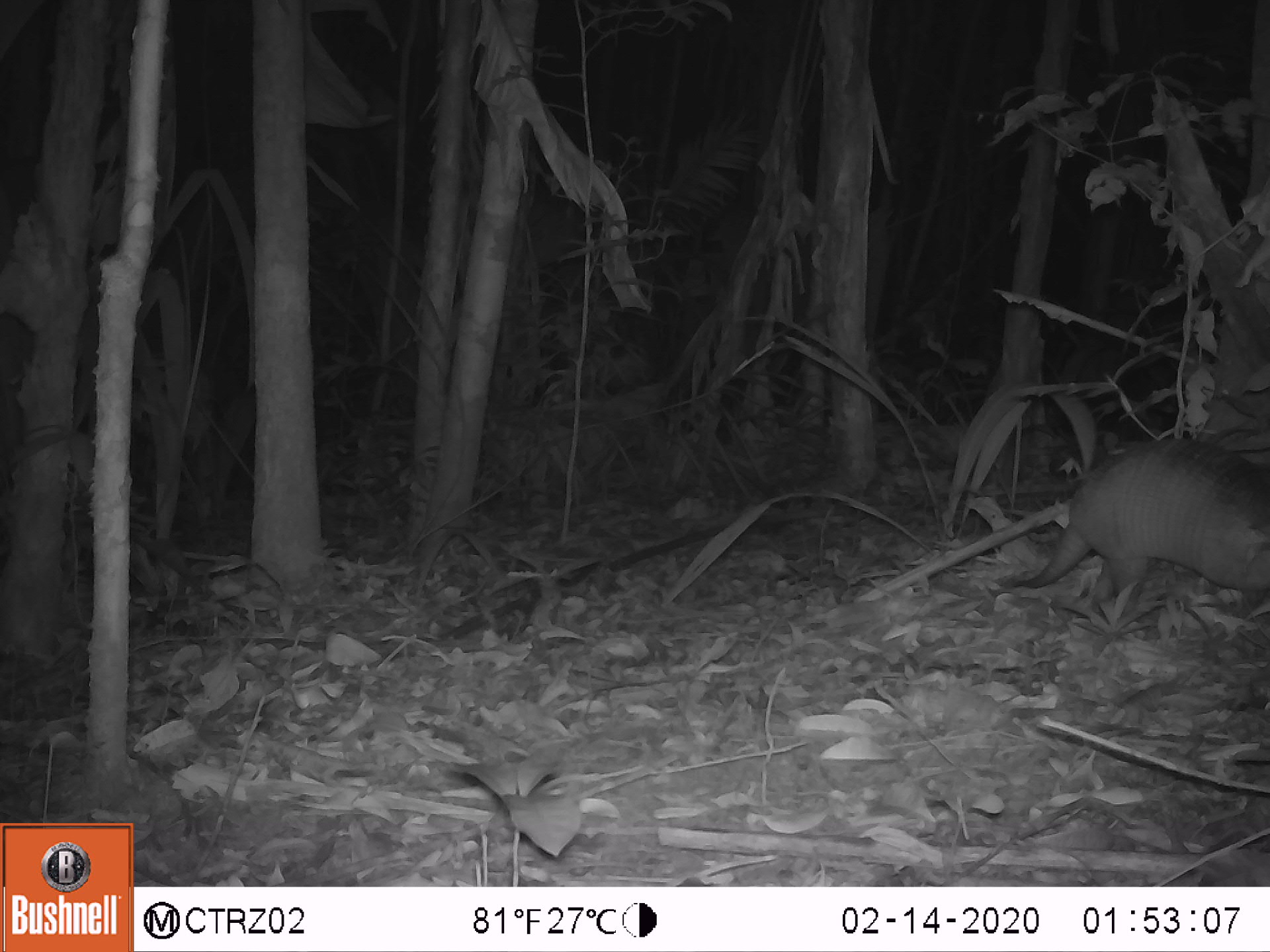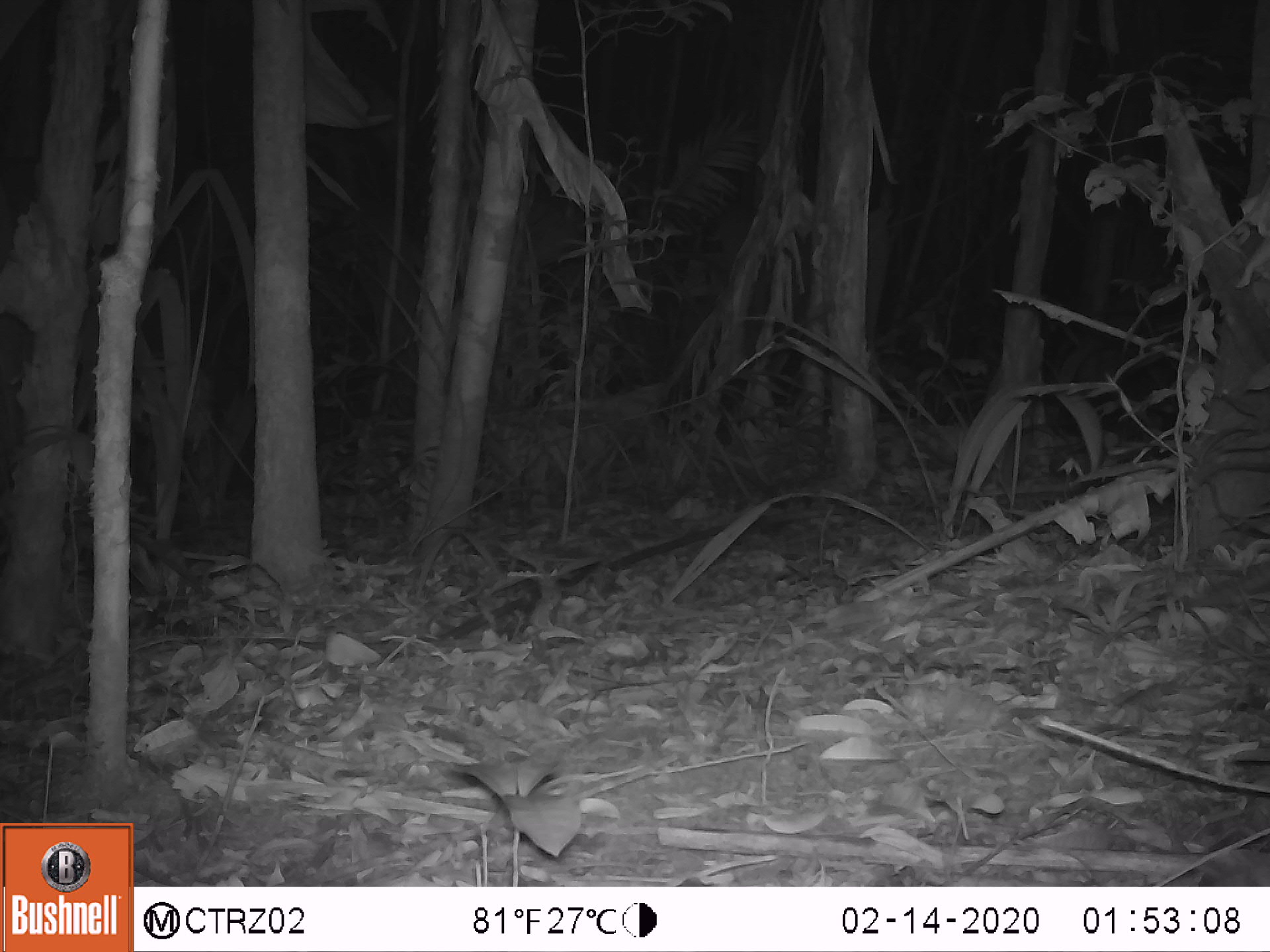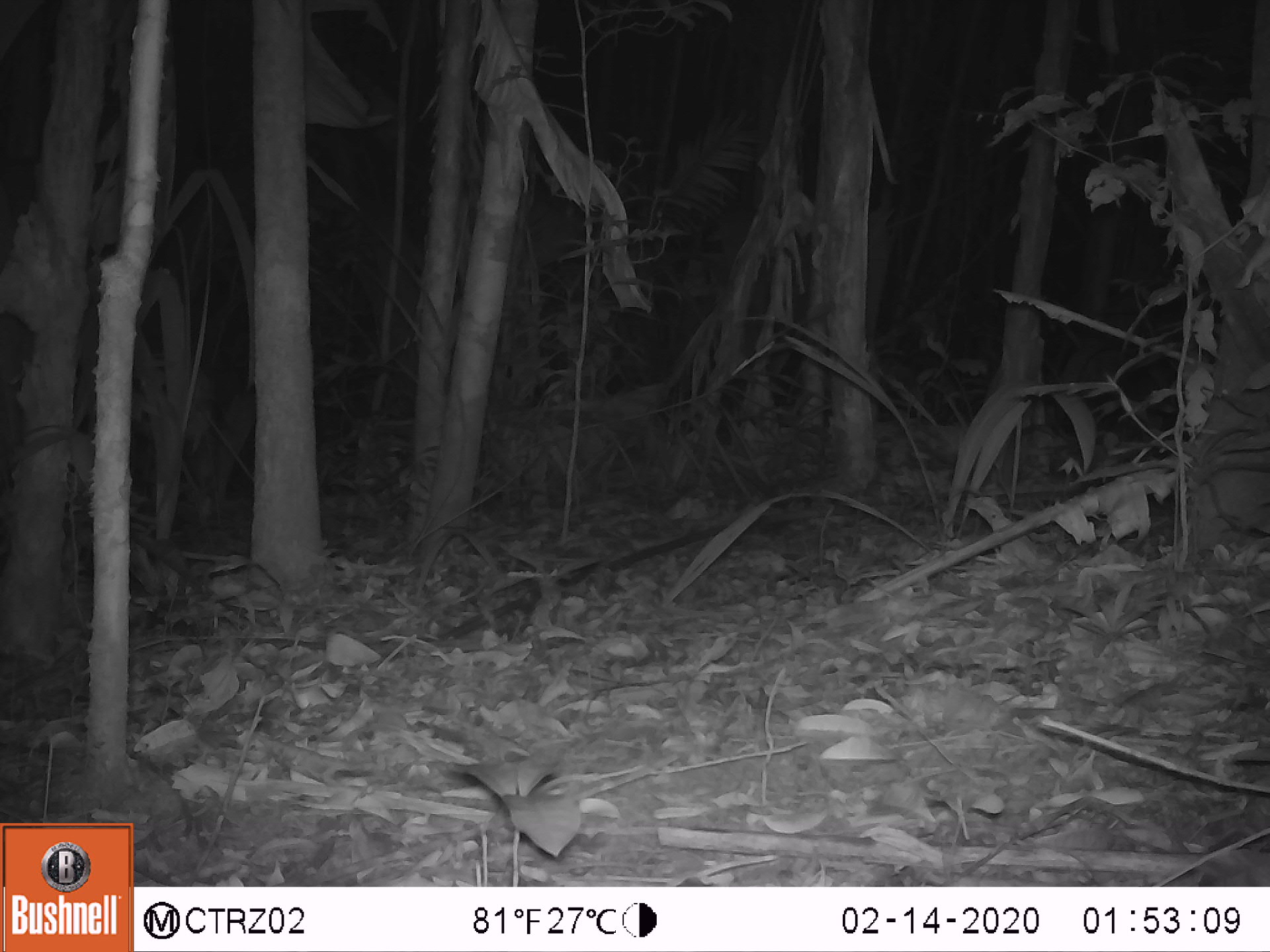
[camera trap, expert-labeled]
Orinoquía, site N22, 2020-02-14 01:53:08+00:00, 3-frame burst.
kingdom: Animalia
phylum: Chordata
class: Mammalia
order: Cingulata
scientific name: Cingulata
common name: armadillo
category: unknown armadillo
Unknown armadillo (armadillo) (Cingulata).